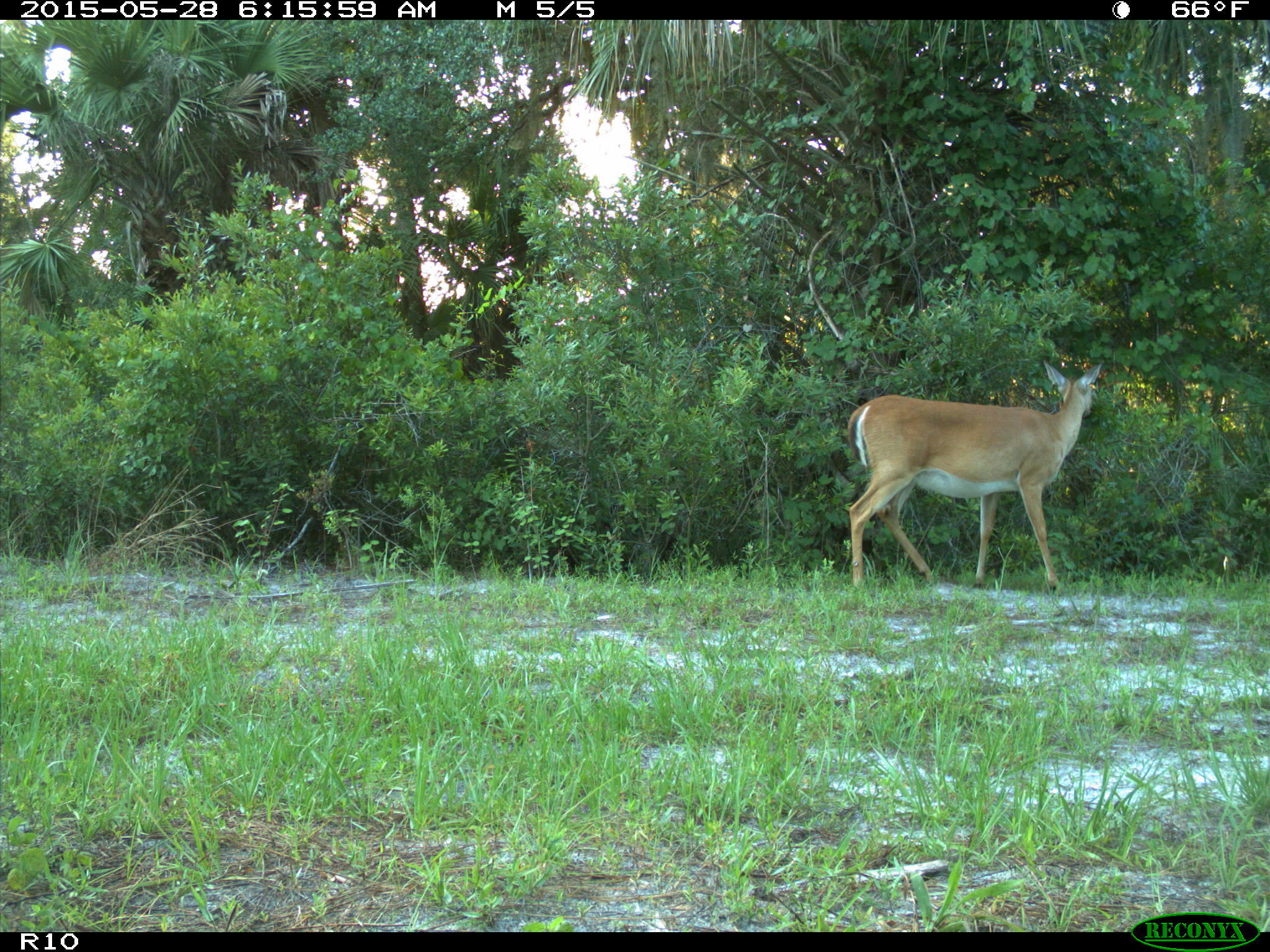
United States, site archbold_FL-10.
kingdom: Animalia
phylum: Chordata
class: Mammalia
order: Artiodactyla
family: Cervidae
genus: Odocoileus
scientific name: Odocoileus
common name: deer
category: unidentified deer